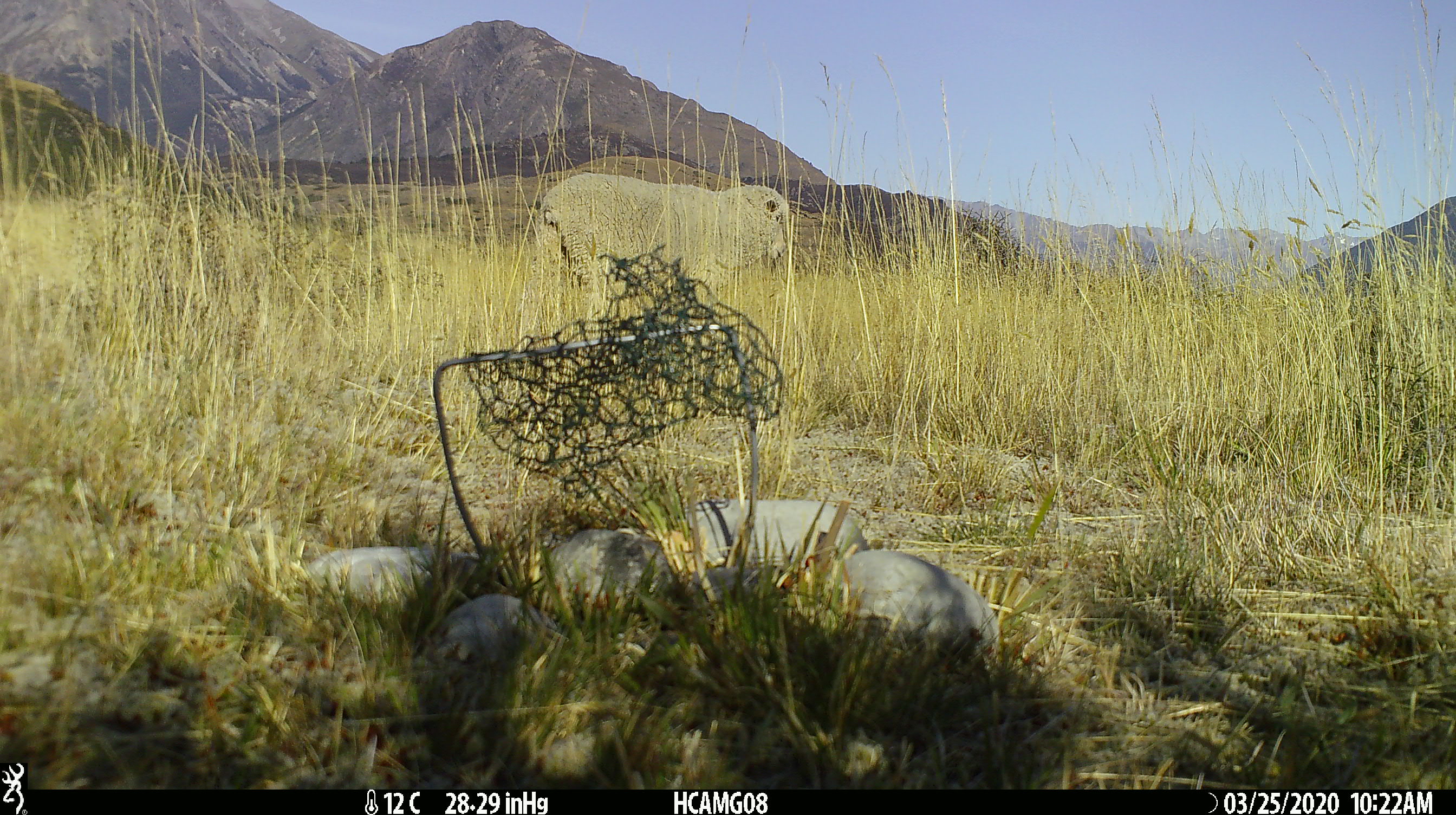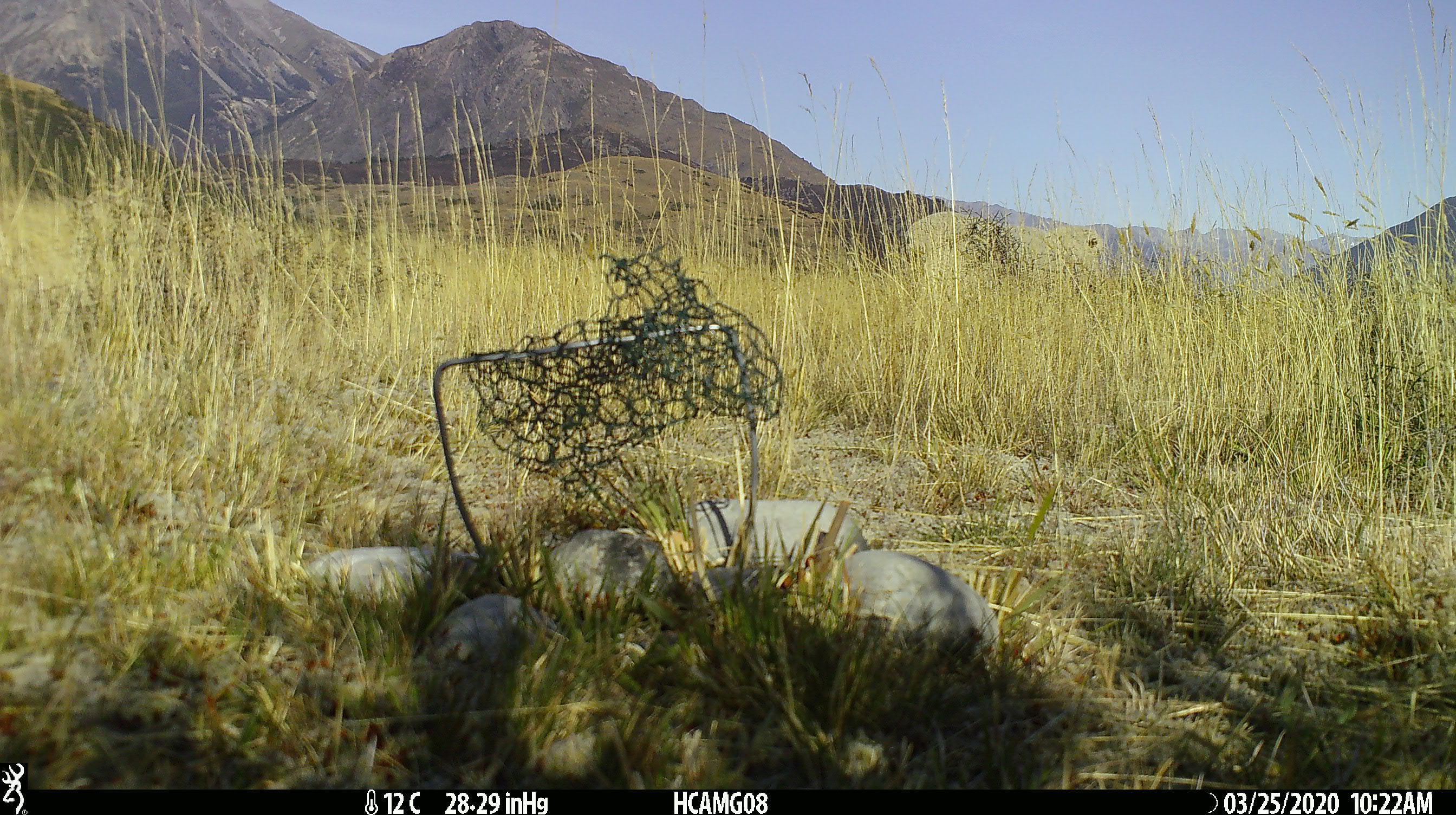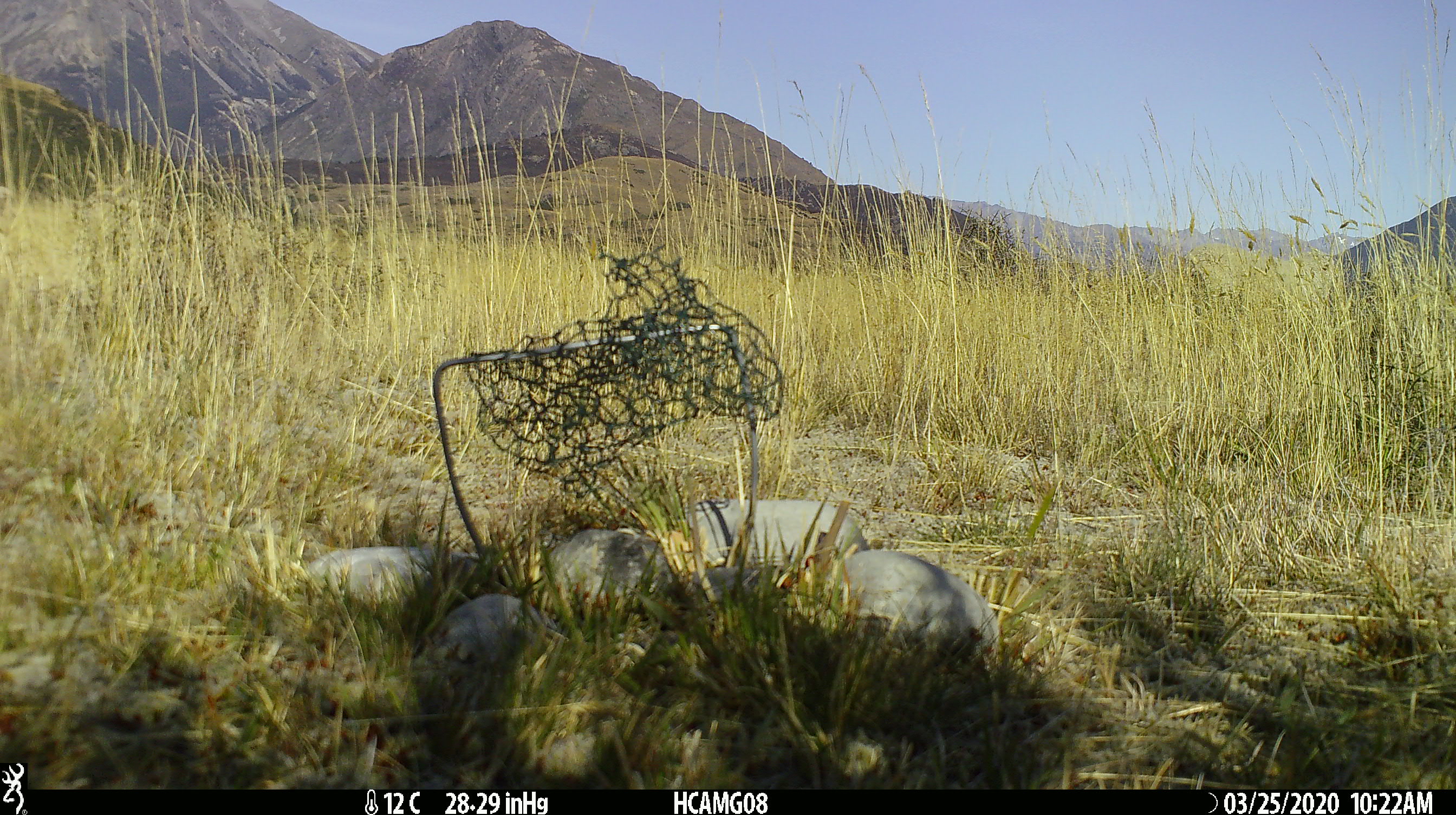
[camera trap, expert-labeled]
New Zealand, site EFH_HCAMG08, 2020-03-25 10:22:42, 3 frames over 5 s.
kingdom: Animalia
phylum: Chordata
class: Mammalia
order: Artiodactyla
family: Bovidae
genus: Ovis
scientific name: Ovis aries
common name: domestic sheep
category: sheep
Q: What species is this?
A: Sheep (domestic sheep) (Ovis aries).